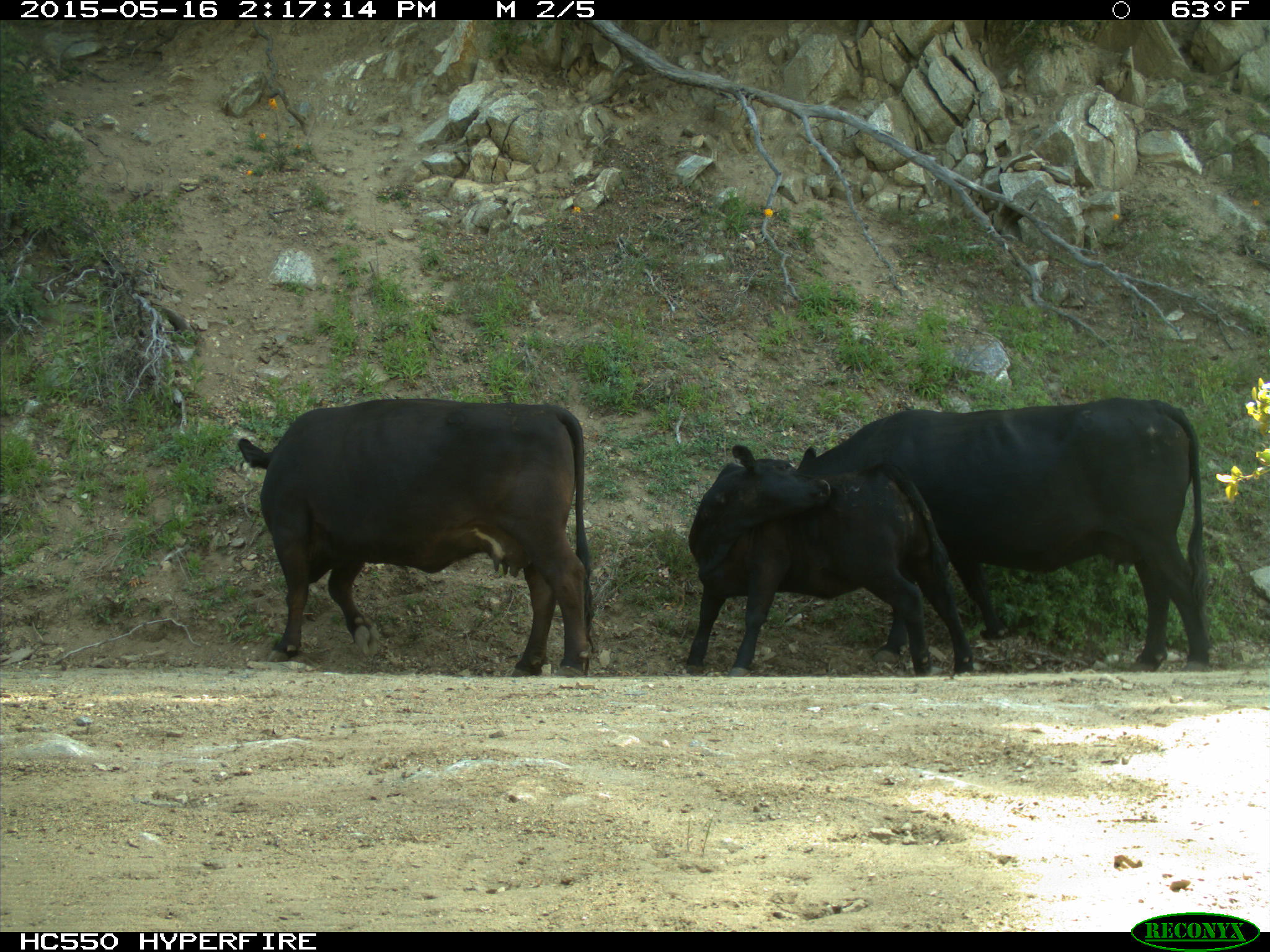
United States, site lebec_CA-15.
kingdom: Animalia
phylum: Chordata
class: Mammalia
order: Artiodactyla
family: Bovidae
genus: Bos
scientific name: Bos taurus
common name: domestic cow